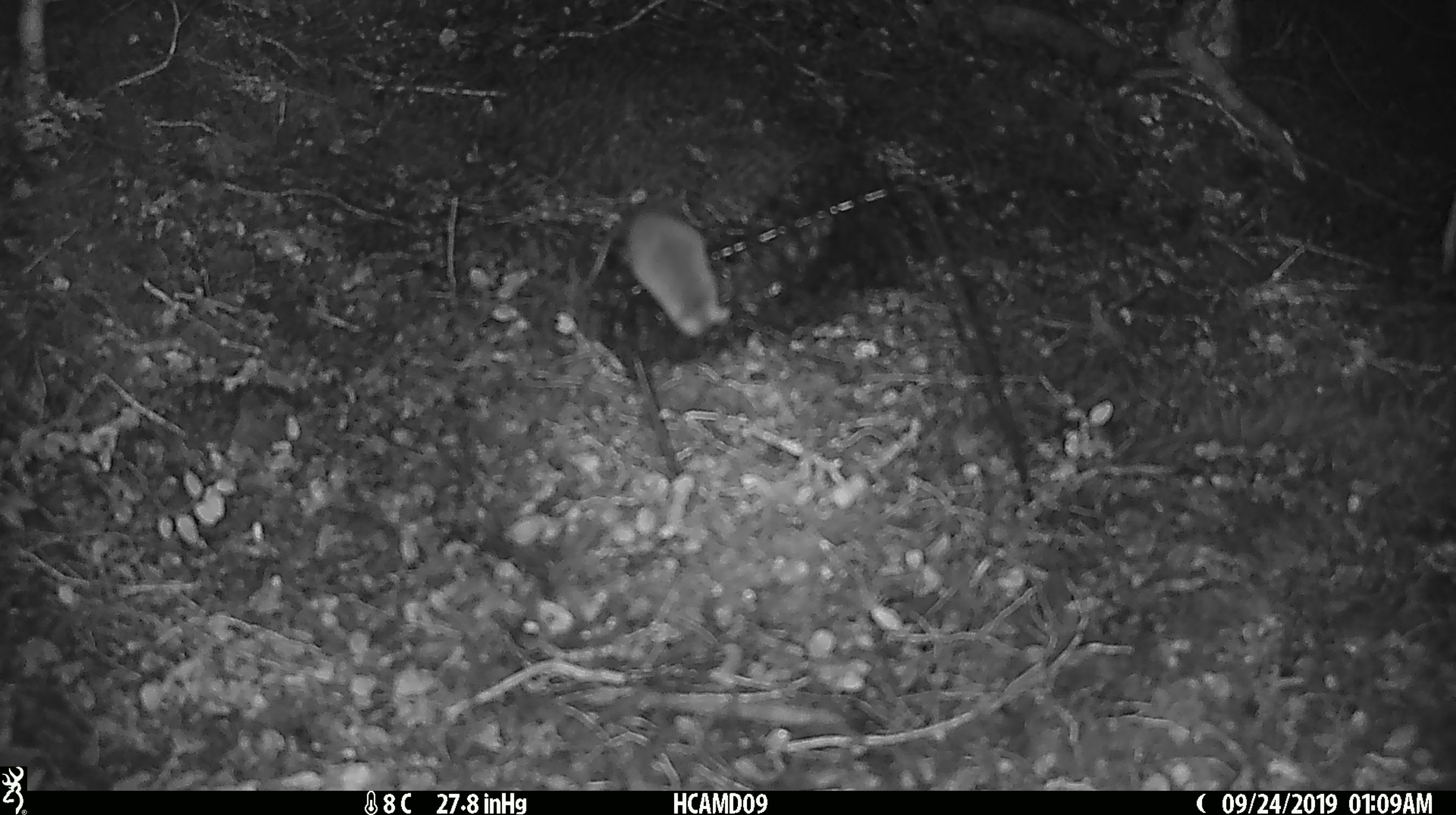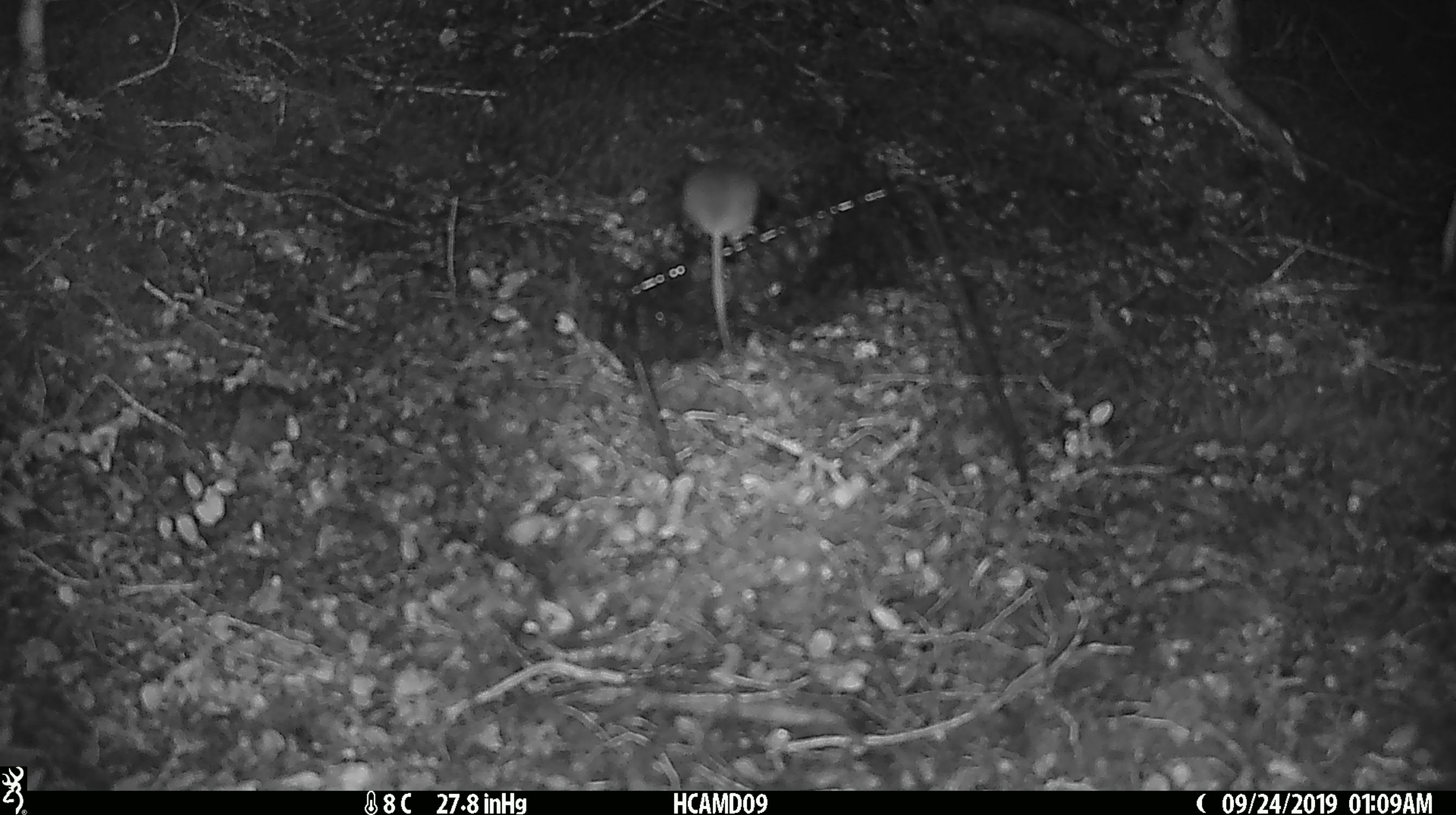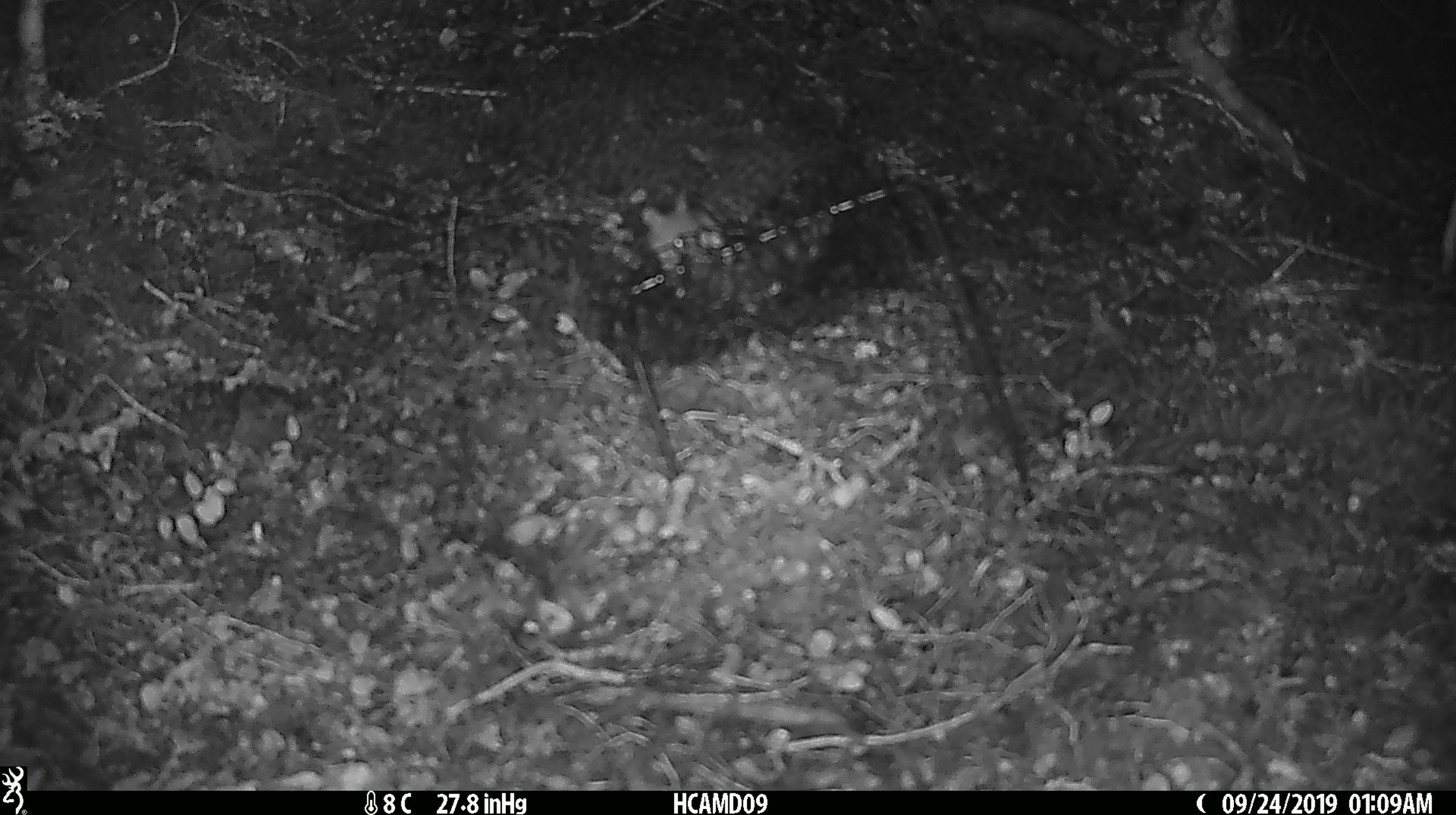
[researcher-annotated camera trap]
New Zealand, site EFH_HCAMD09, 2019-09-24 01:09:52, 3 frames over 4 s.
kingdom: Animalia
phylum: Chordata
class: Mammalia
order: Rodentia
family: Muridae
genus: Mus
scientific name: Mus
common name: mouse